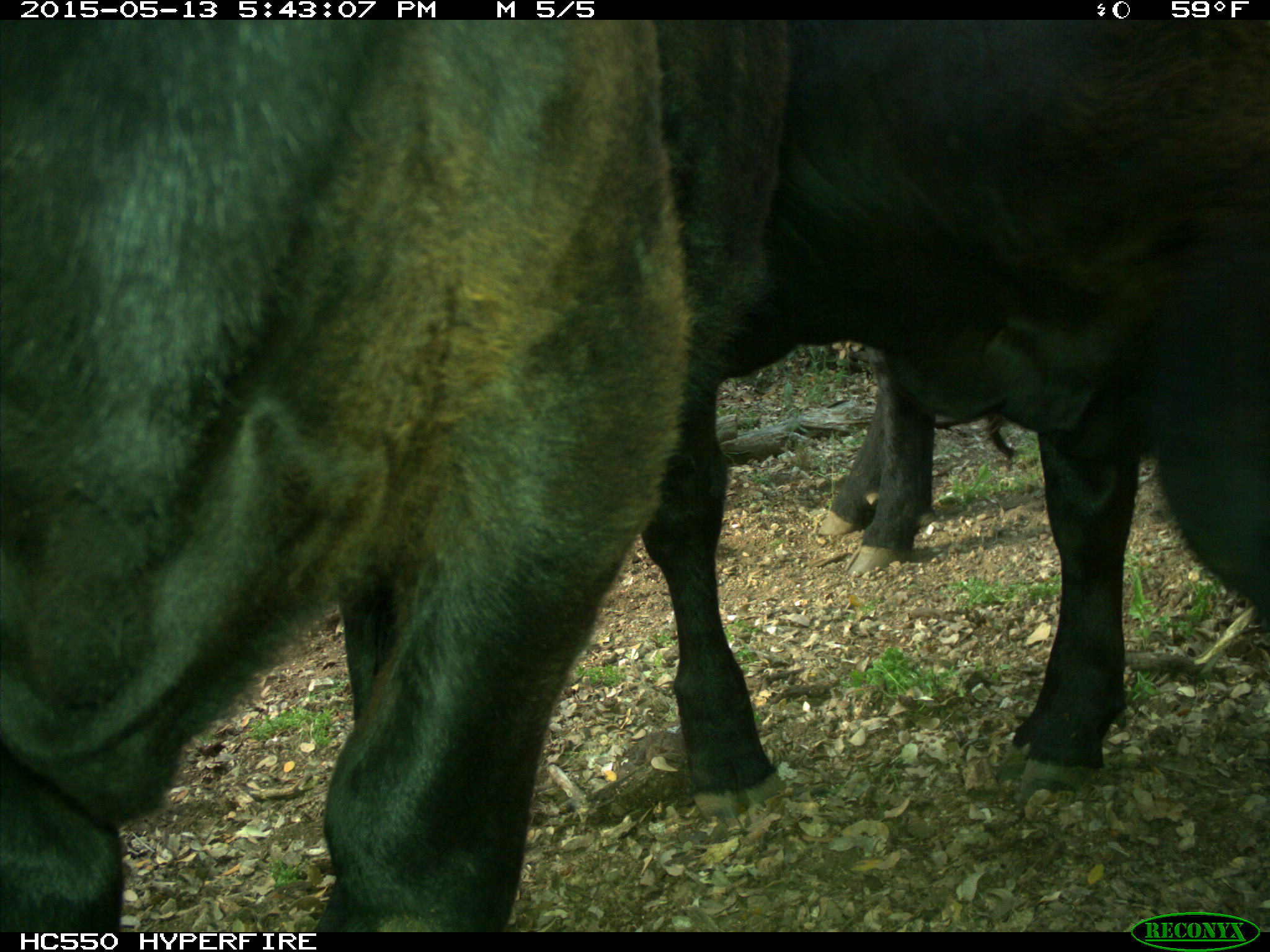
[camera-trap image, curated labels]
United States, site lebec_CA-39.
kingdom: Animalia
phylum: Chordata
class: Mammalia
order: Artiodactyla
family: Bovidae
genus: Bos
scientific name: Bos taurus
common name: domestic cow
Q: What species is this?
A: Bos taurus (domestic cow).